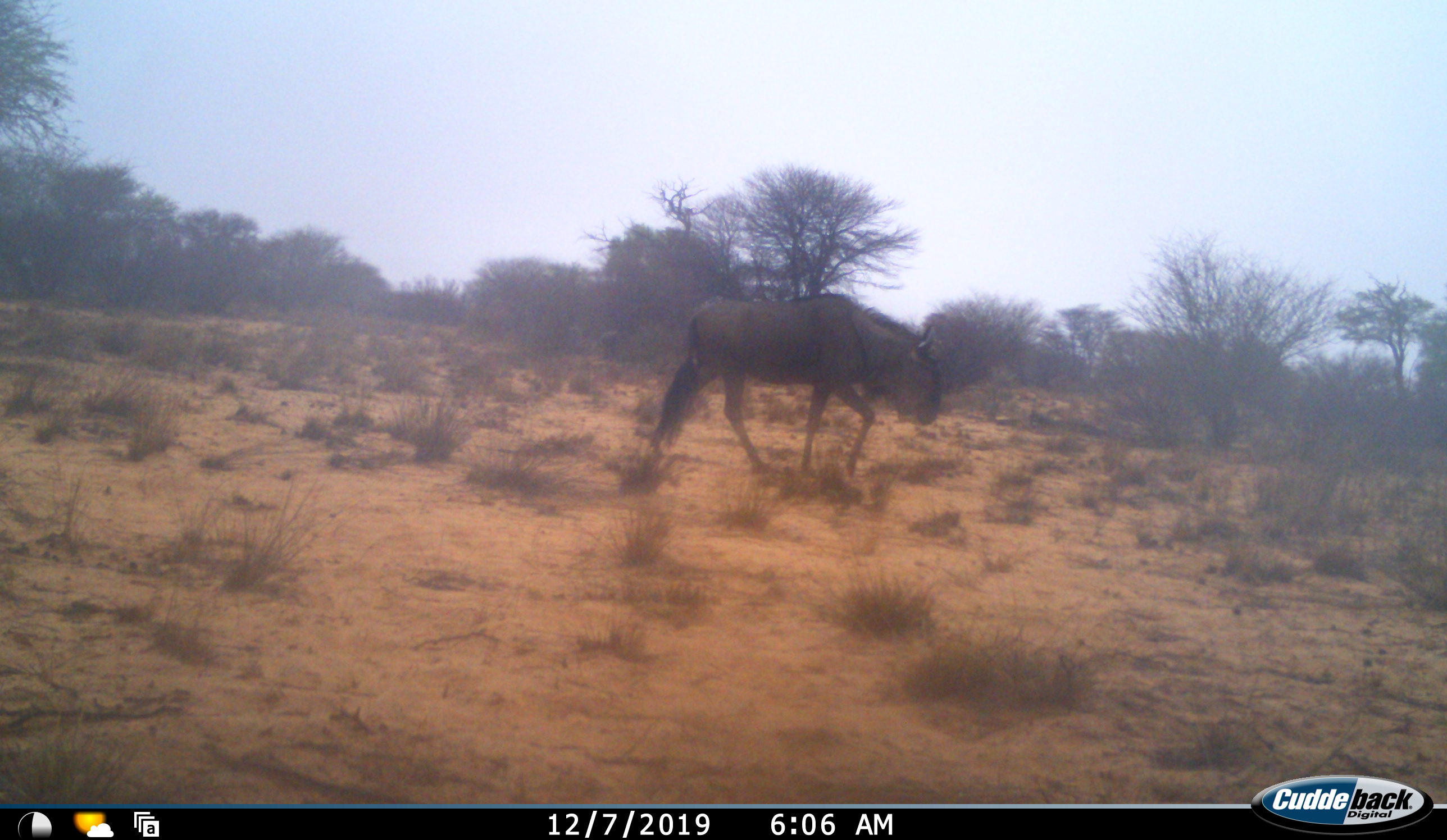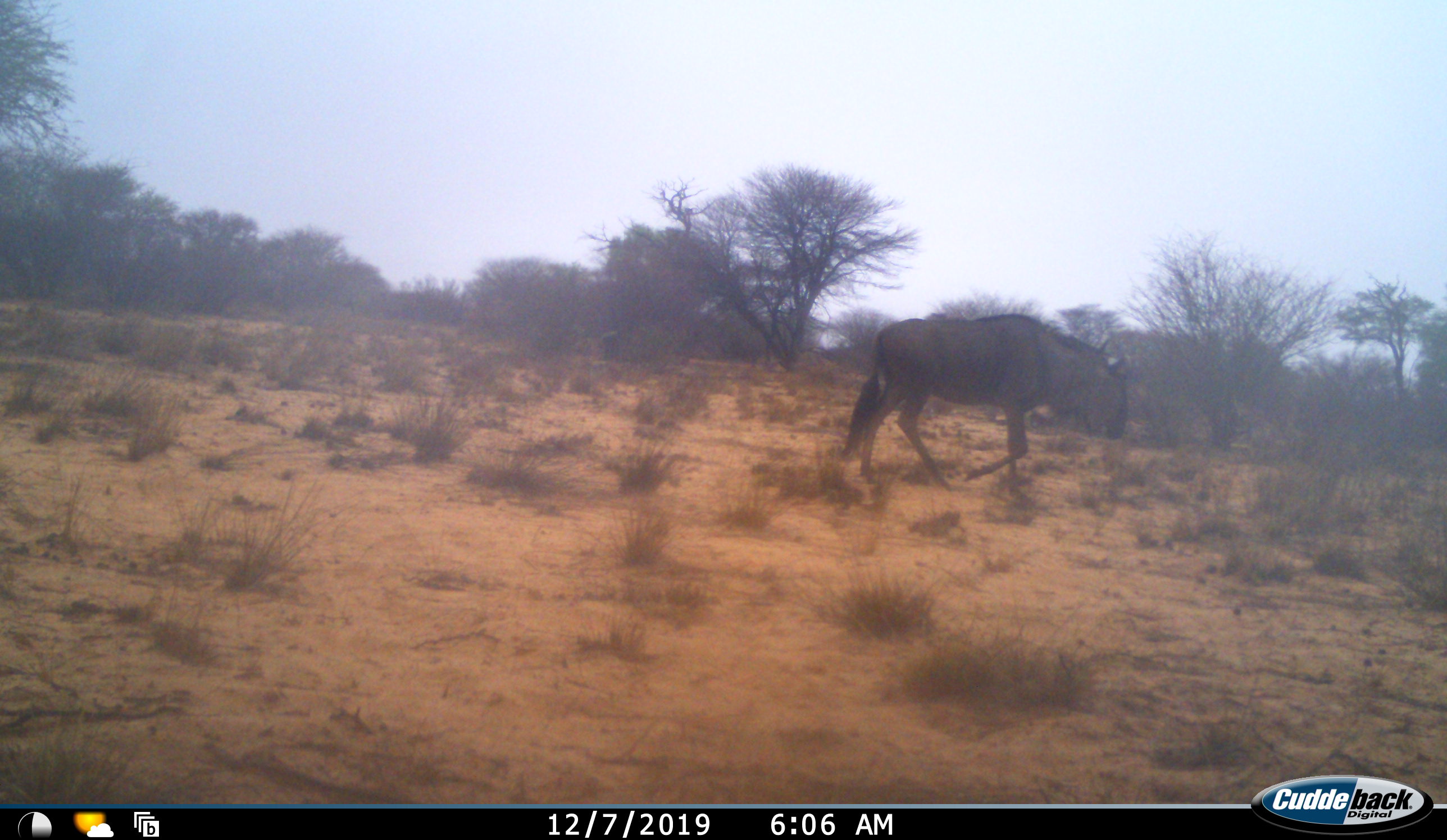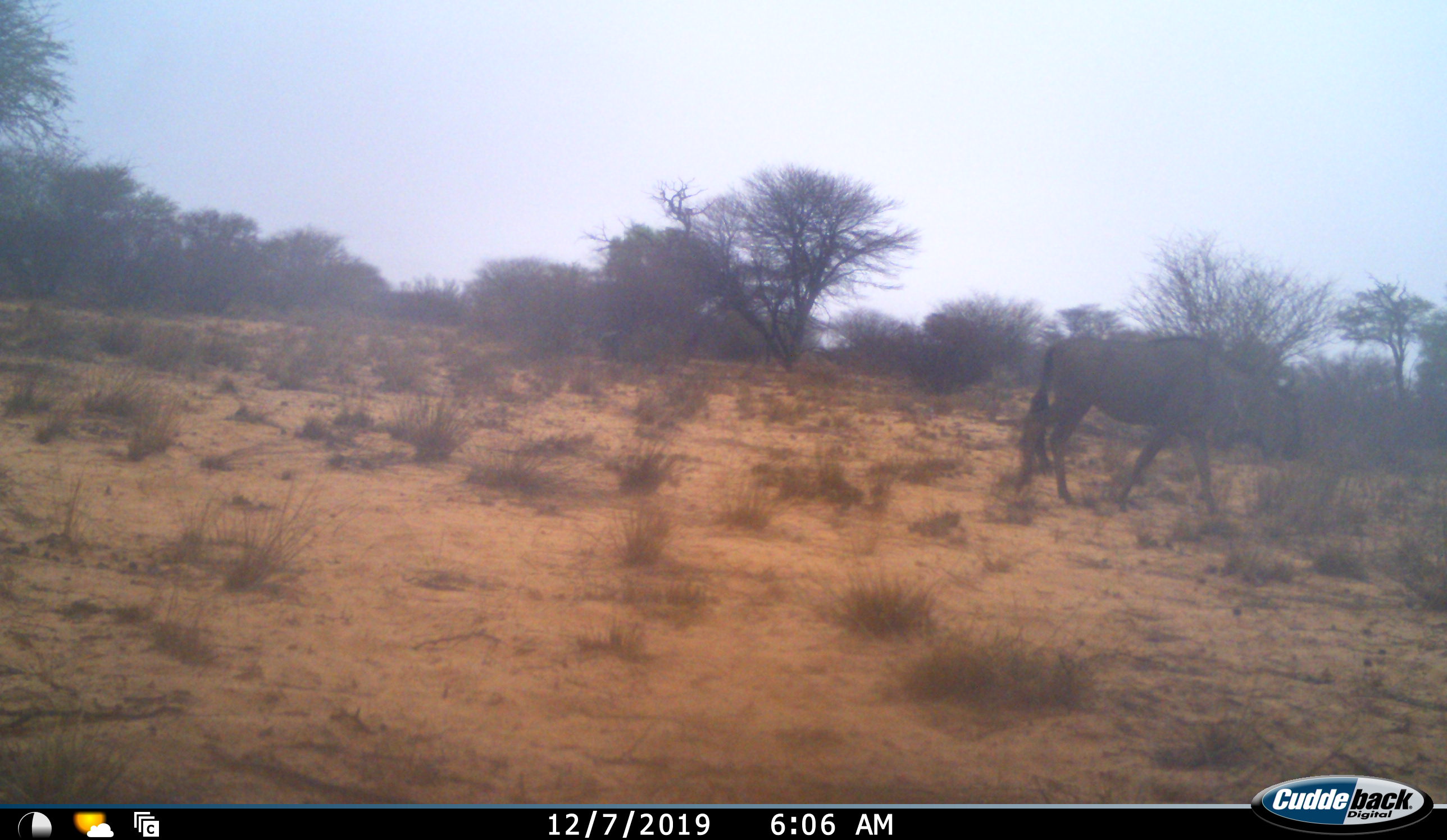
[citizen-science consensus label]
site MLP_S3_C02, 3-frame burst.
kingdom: Animalia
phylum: Chordata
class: Mammalia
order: Artiodactyla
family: Bovidae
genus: Connochaetes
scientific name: Connochaetes taurinus taurinus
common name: blue wildebeest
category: wildebeestblue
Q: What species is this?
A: Wildebeestblue (blue wildebeest) (Connochaetes taurinus taurinus).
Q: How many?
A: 1.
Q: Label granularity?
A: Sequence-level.